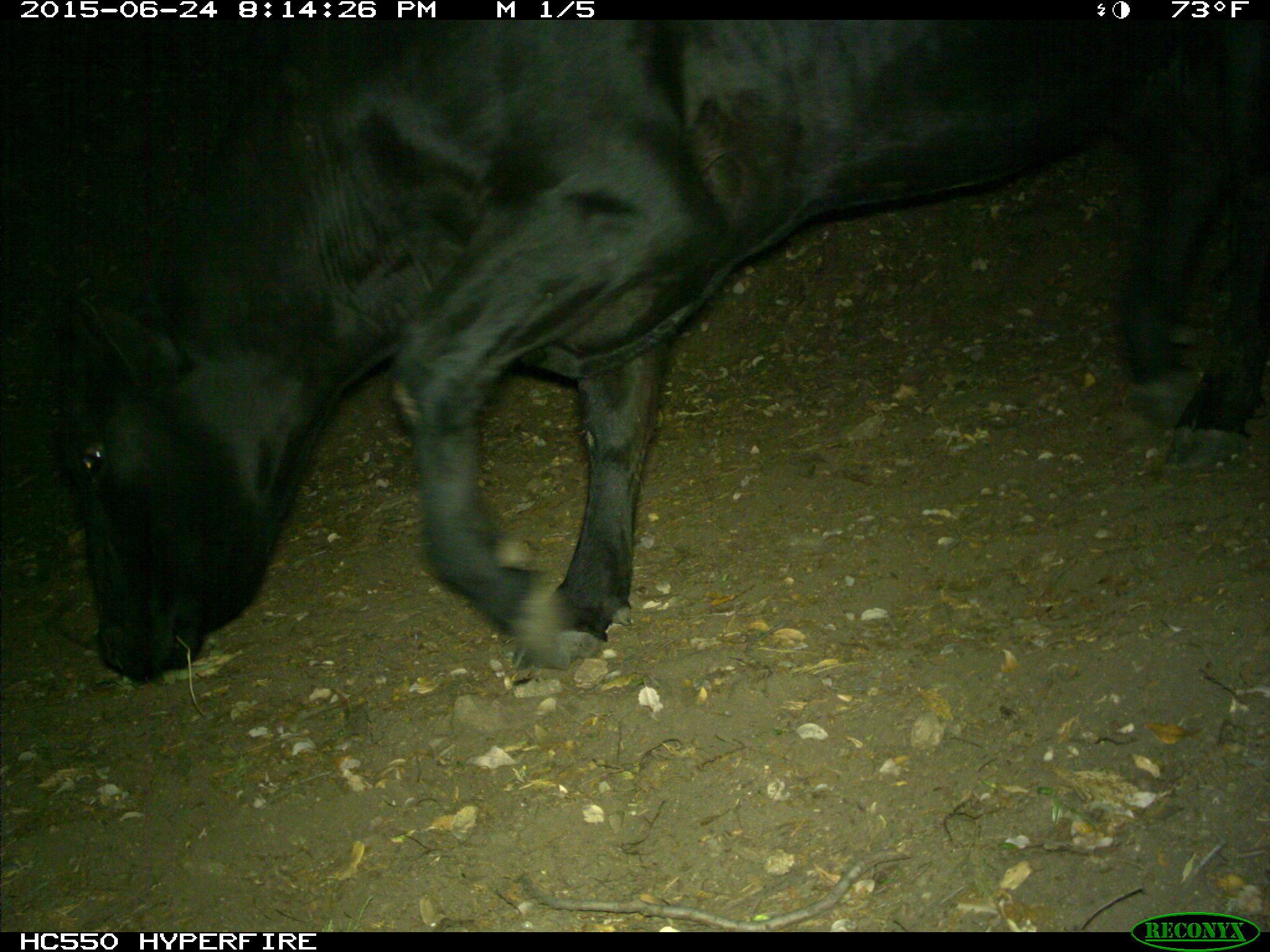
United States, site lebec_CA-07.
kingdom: Animalia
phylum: Chordata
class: Mammalia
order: Artiodactyla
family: Bovidae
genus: Bos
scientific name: Bos taurus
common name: domestic cow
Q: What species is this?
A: Bos taurus (domestic cow).